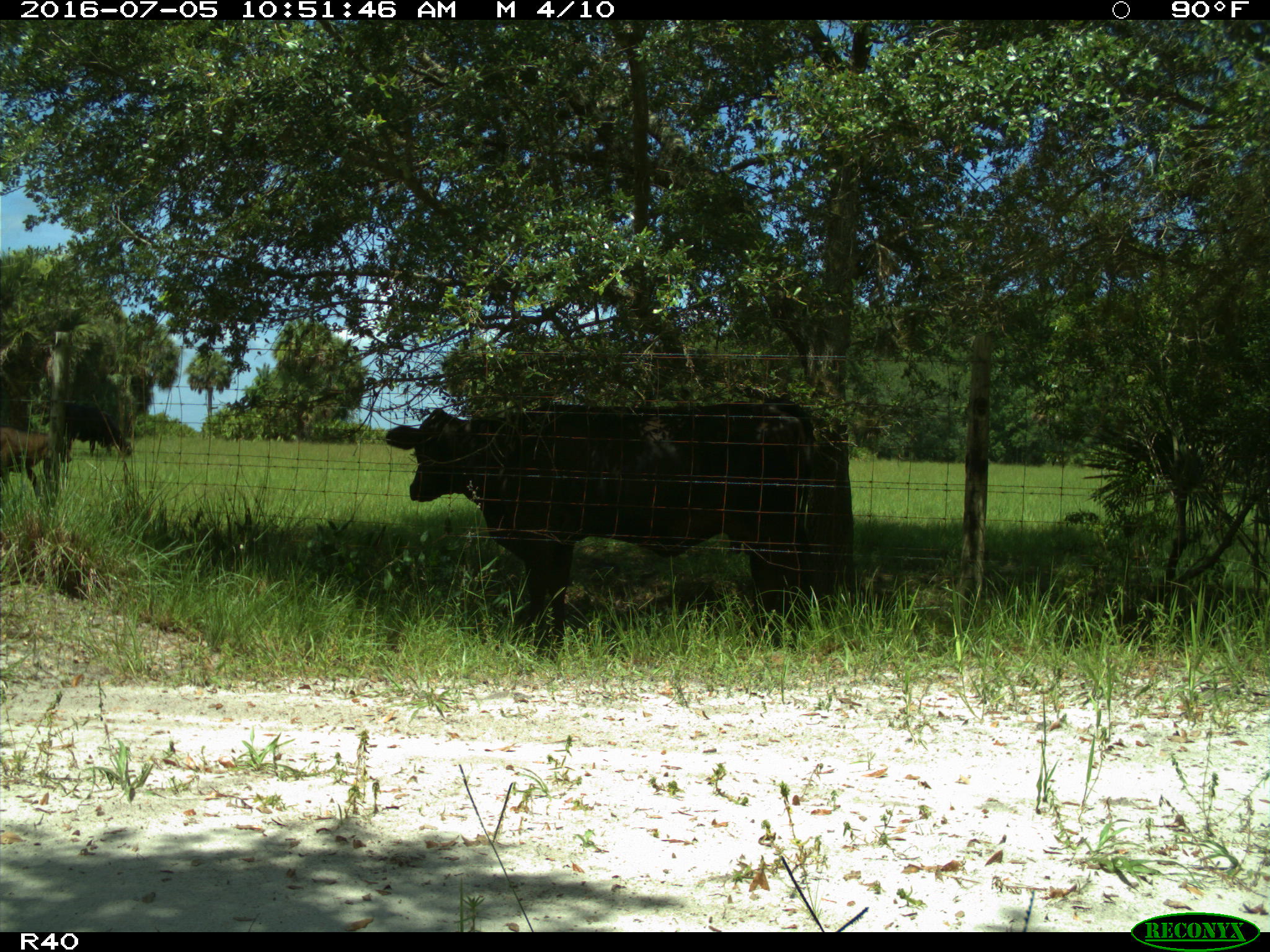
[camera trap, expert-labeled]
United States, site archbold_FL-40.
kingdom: Animalia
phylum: Chordata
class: Mammalia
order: Artiodactyla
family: Bovidae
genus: Bos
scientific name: Bos taurus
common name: domestic cow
Bos taurus (domestic cow).